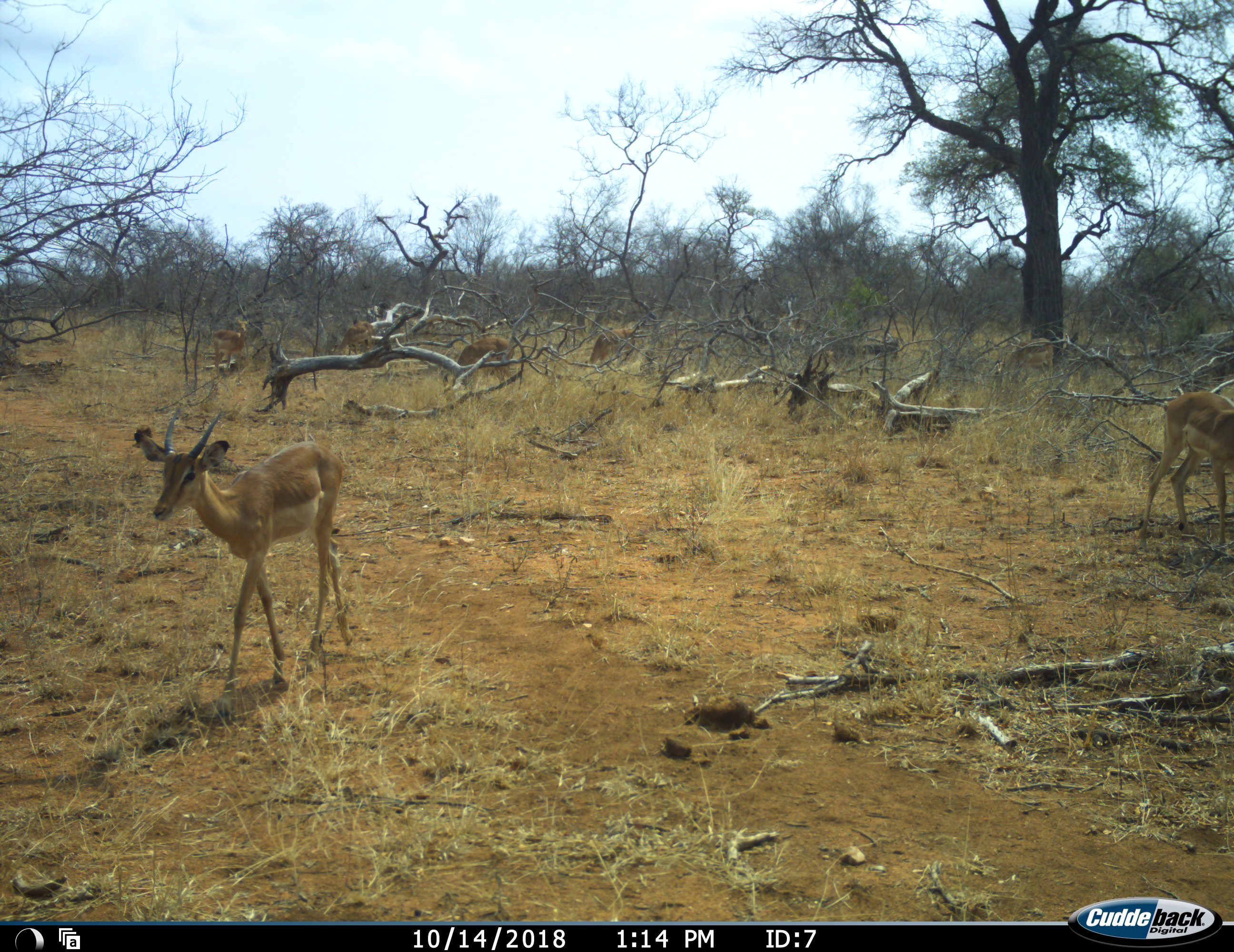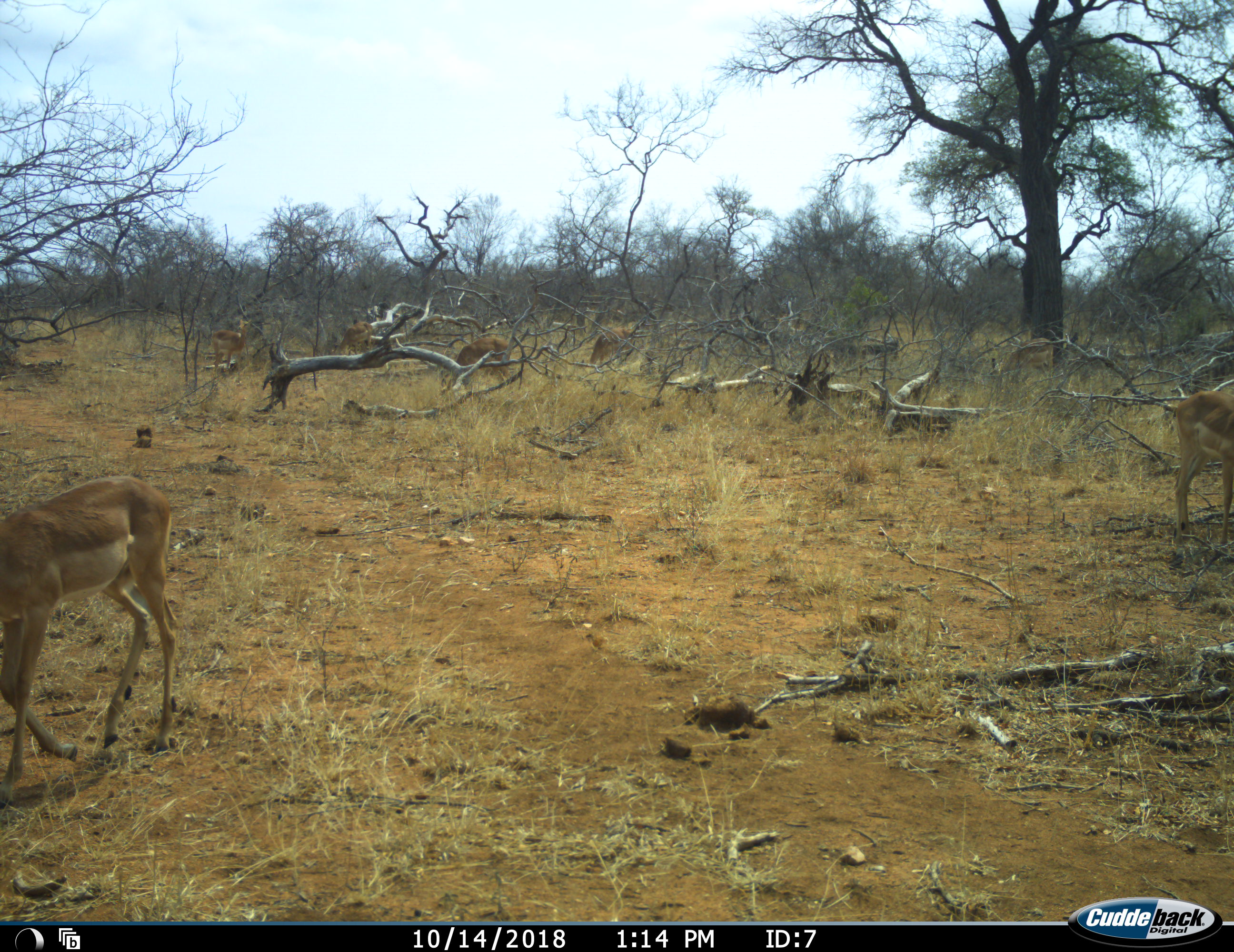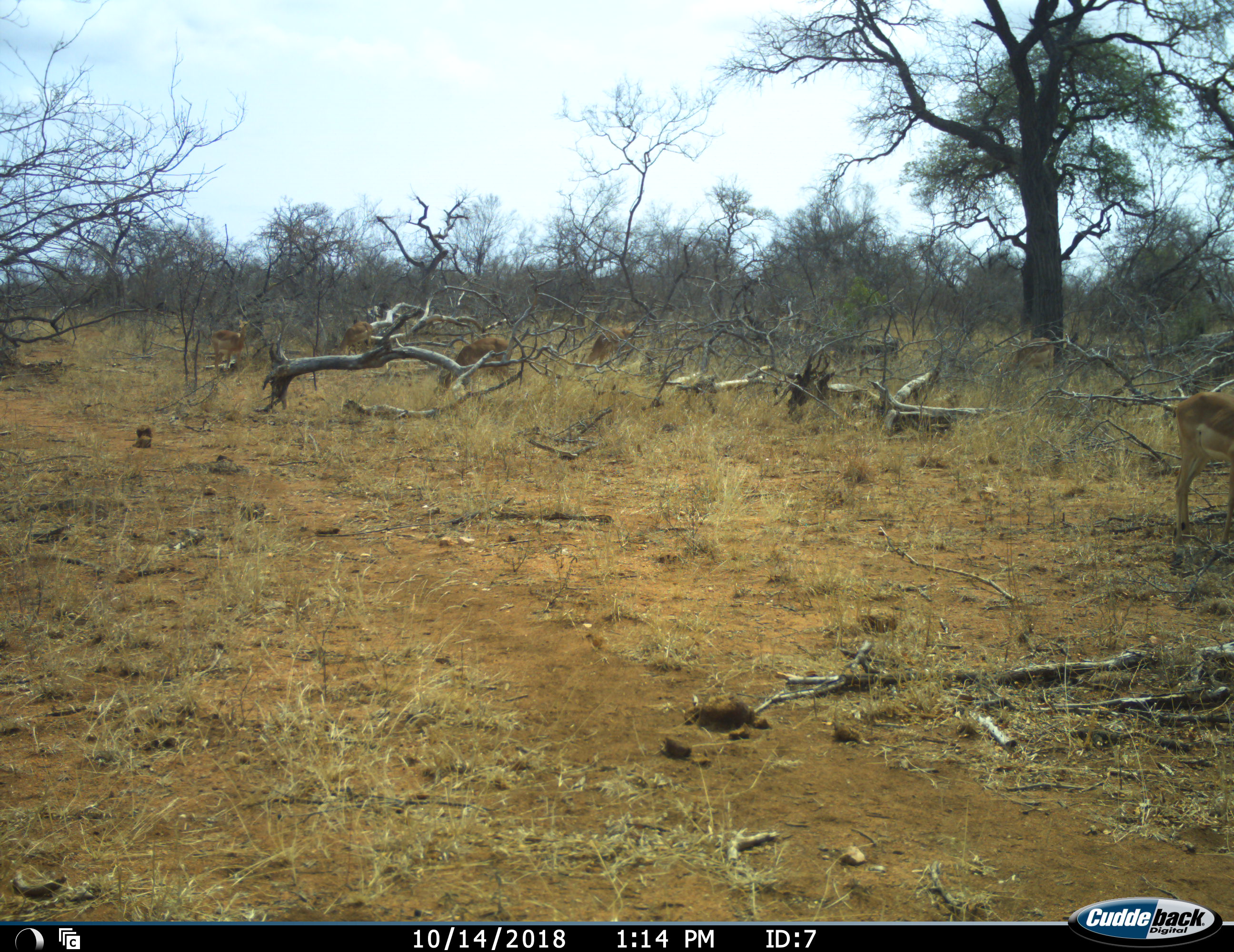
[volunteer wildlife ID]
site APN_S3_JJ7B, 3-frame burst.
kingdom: Animalia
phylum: Chordata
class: Mammalia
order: Artiodactyla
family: Bovidae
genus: Aepyceros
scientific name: Aepyceros melampus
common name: impala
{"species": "impala (Aepyceros melampus)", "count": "6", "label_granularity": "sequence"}